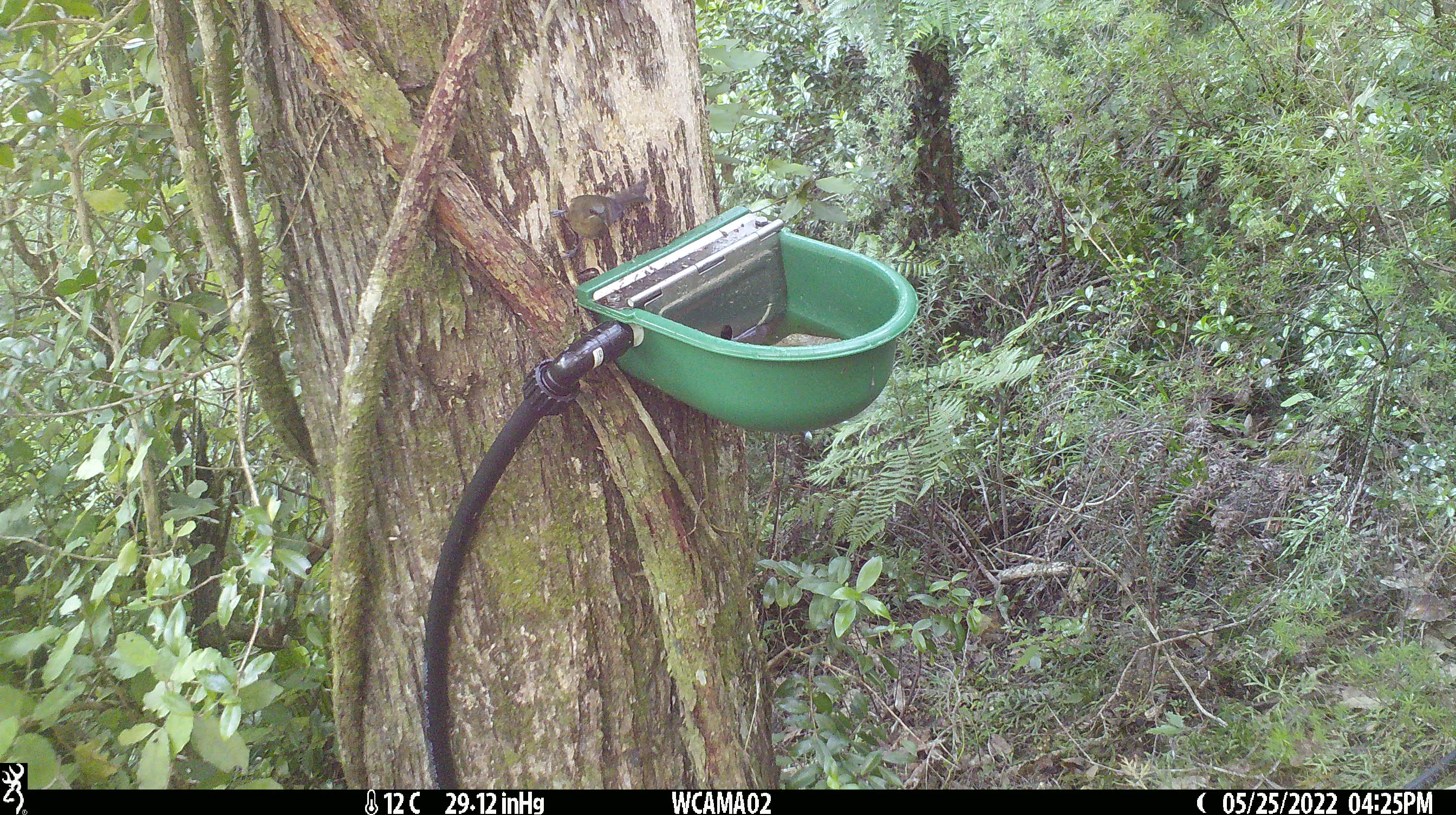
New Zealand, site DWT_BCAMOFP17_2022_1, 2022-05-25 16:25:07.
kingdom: Animalia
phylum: Chordata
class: Aves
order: Passeriformes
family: Meliphagidae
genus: Anthornis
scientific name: Anthornis melanura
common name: new zealand bellbird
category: bellbird